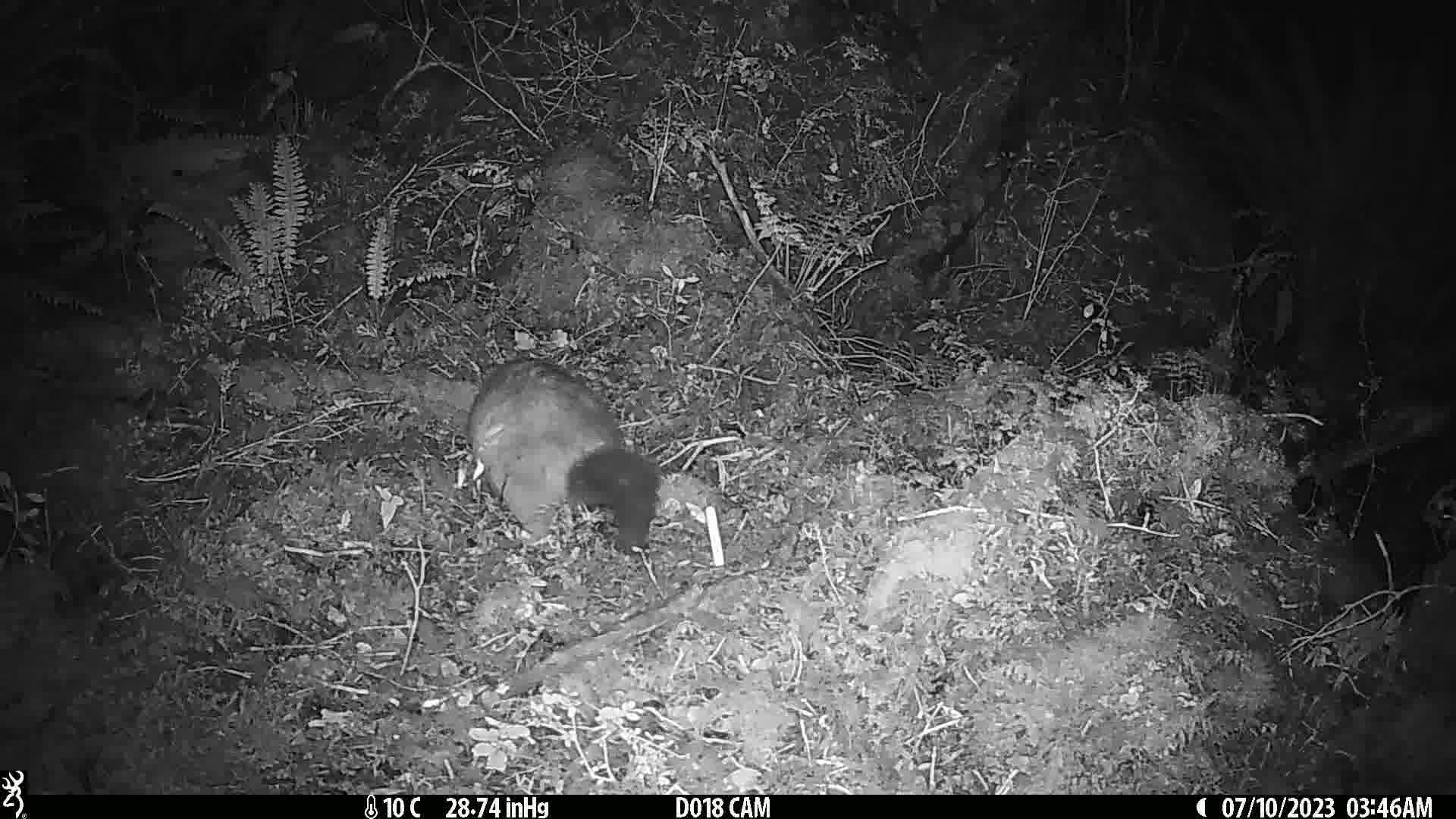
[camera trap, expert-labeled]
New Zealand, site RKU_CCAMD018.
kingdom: Animalia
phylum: Chordata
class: Mammalia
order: Diprotodontia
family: Phalangeridae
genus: Trichosurus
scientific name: Trichosurus vulpecula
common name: common brushtail possum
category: possum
Possum (common brushtail possum) (Trichosurus vulpecula).